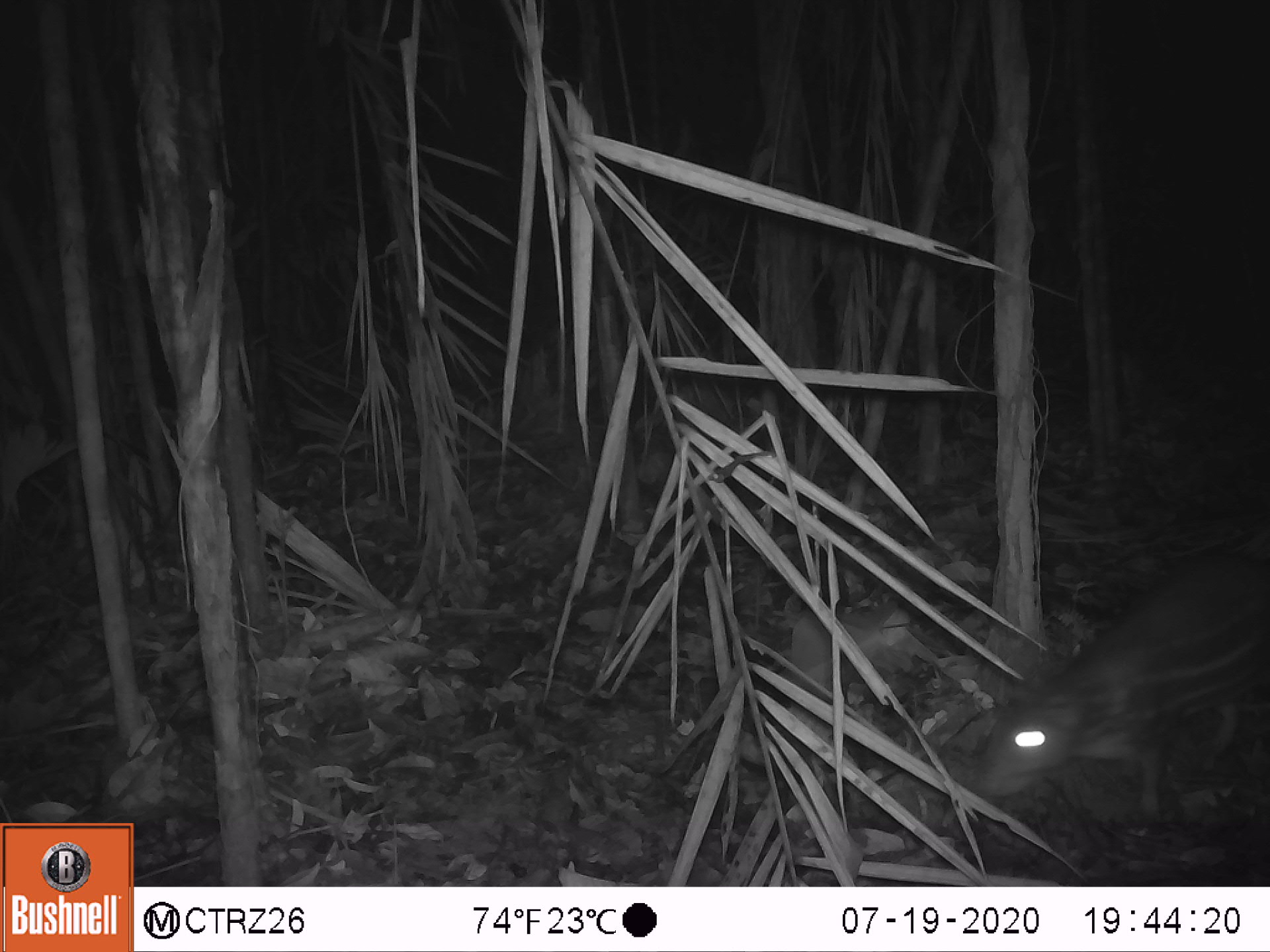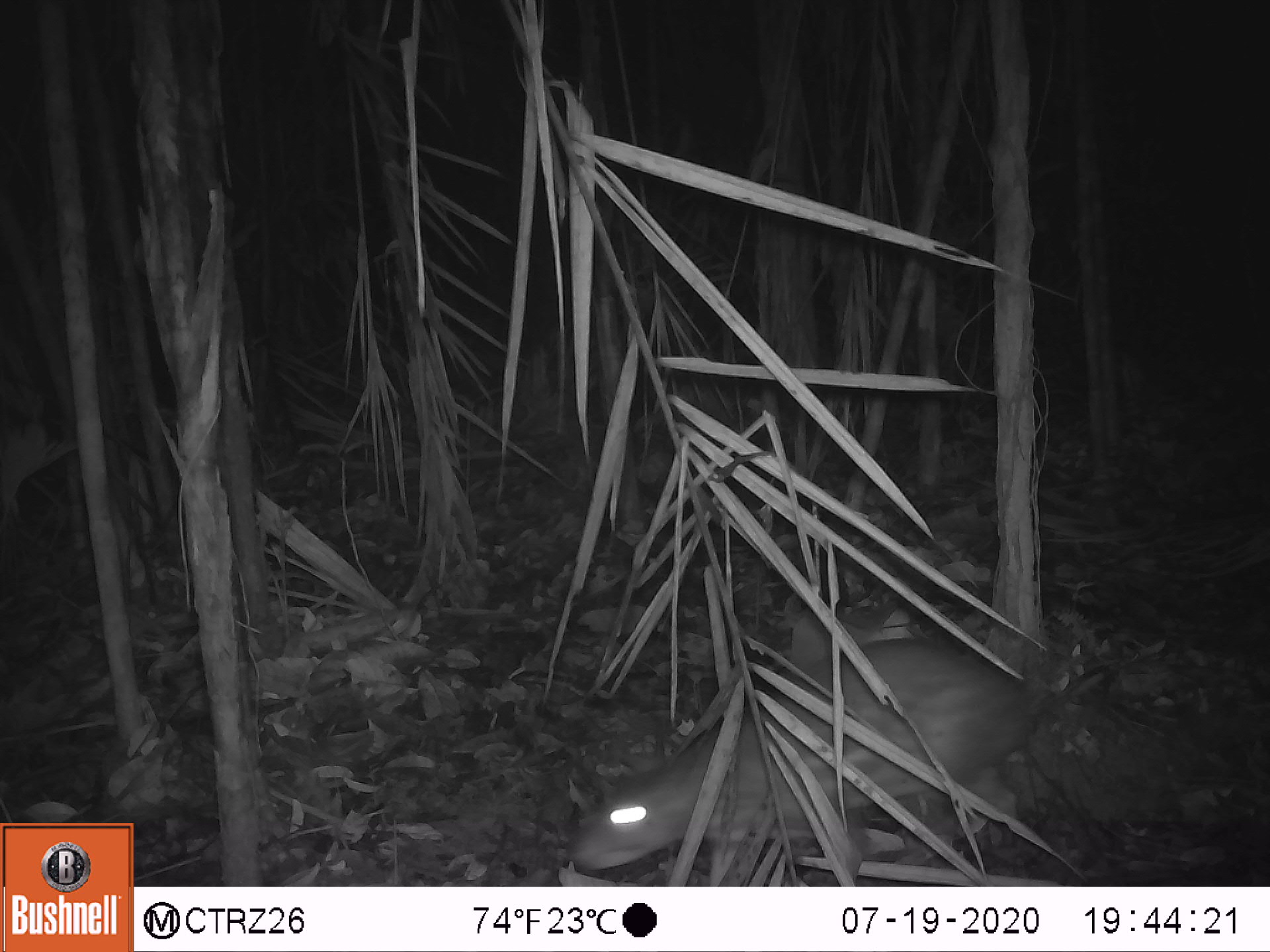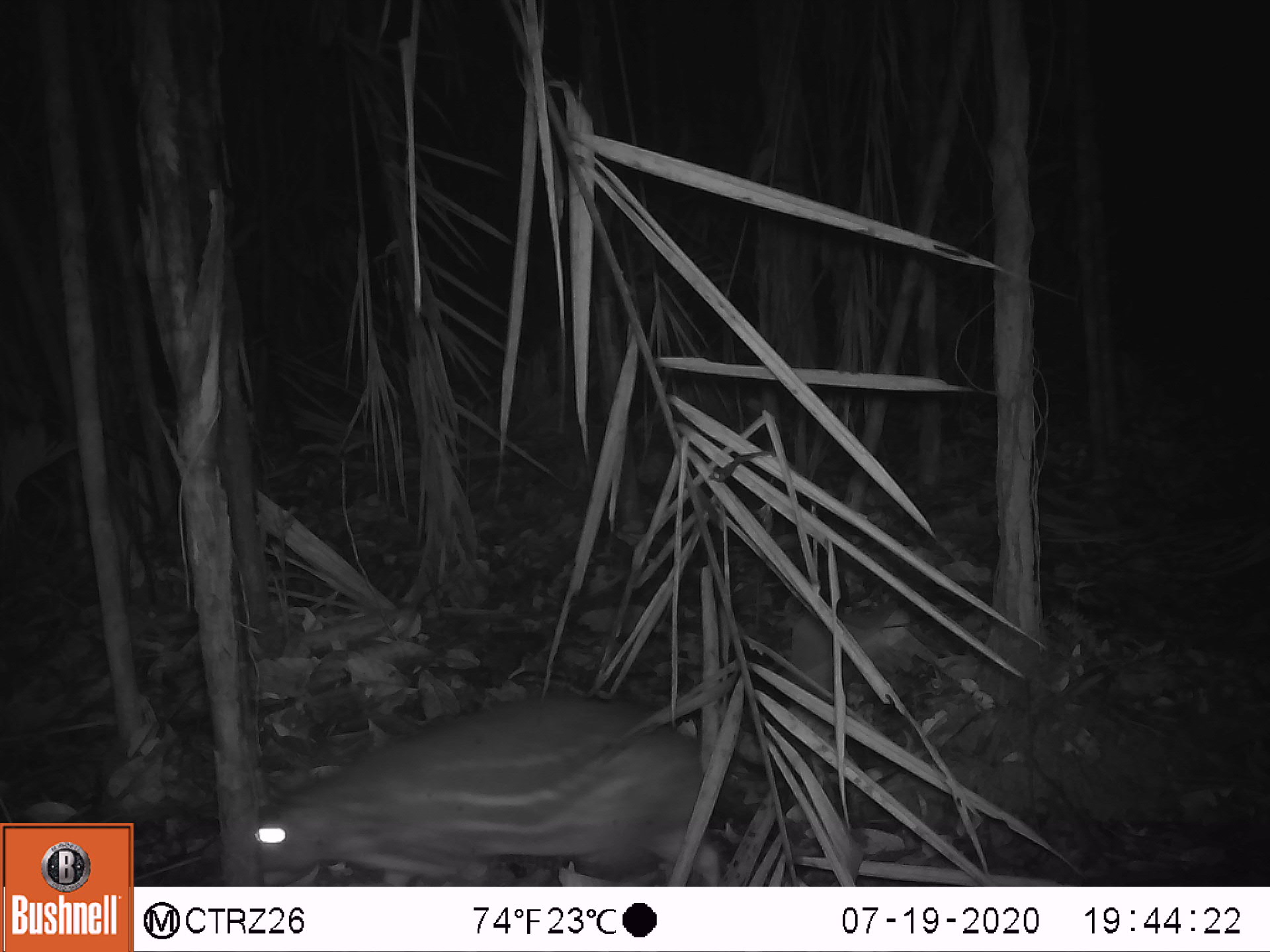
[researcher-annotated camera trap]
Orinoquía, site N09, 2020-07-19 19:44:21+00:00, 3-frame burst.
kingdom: Animalia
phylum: Chordata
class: Mammalia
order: Rodentia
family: Cuniculidae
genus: Cuniculus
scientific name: Cuniculus paca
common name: spotted paca